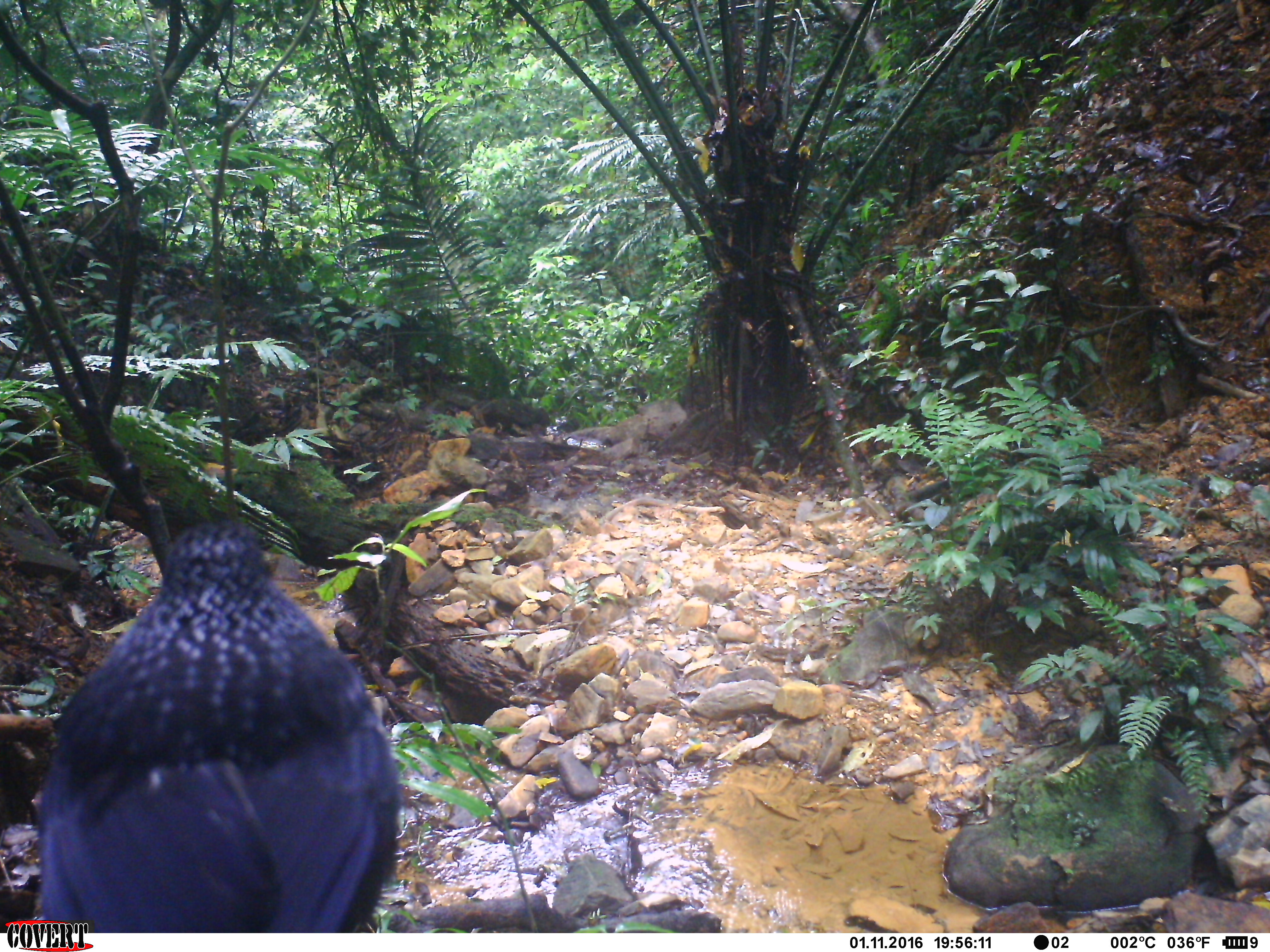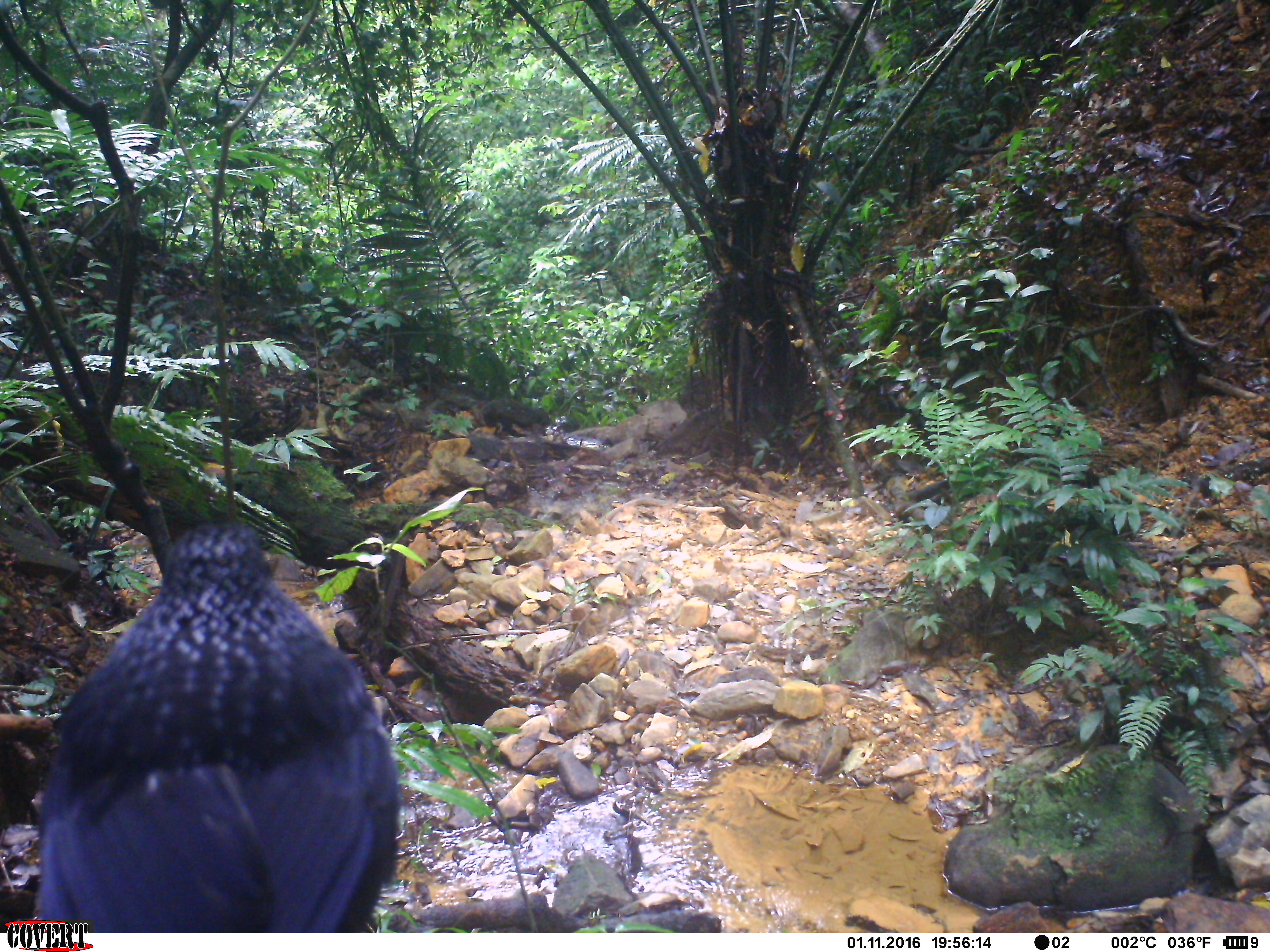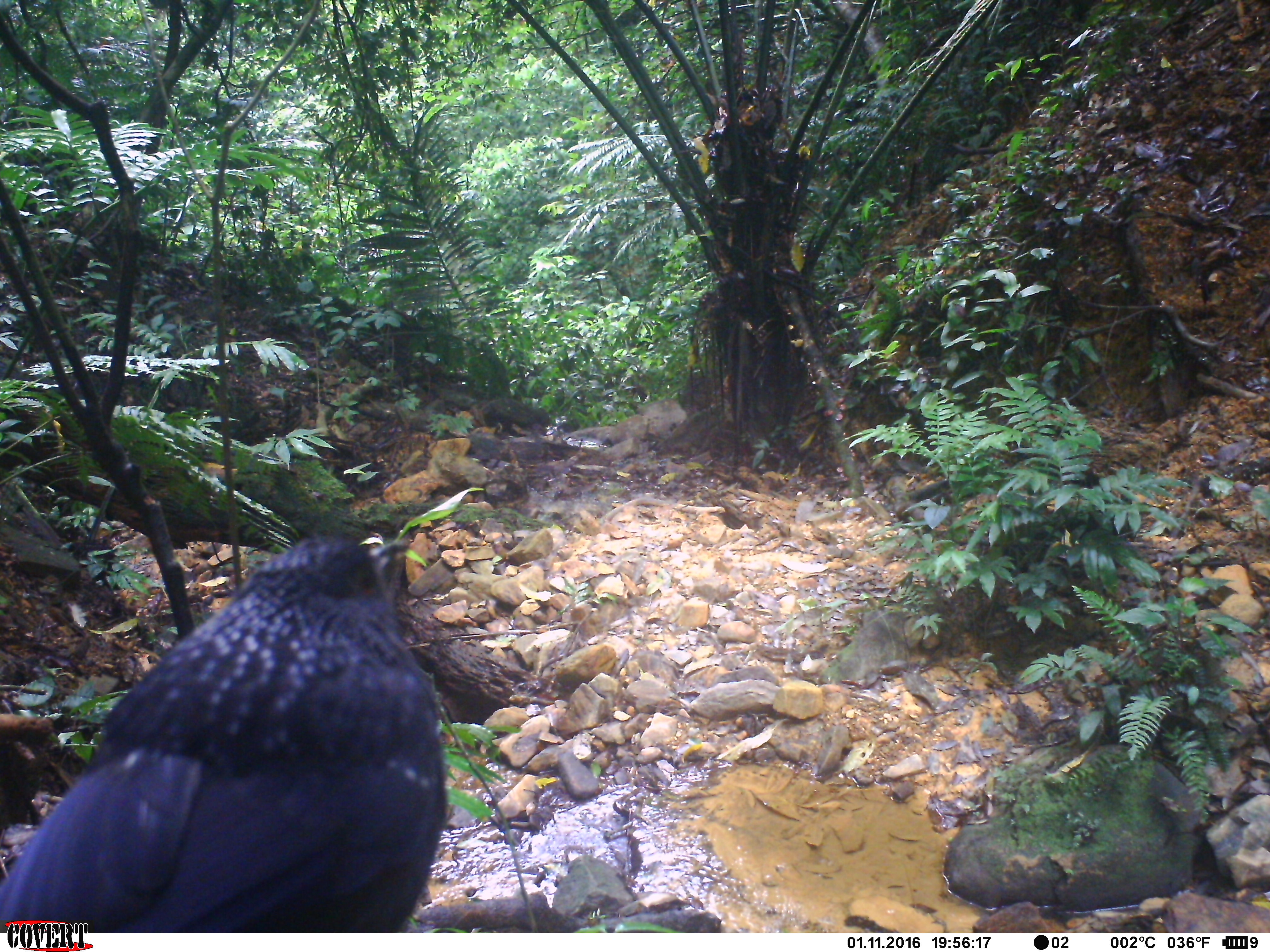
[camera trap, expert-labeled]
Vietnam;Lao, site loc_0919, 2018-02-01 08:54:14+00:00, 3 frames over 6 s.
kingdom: Animalia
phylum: Chordata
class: Aves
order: Passeriformes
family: Muscicapidae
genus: Myophonus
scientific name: Myophonus caeruleus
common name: blue whistling thrush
Blue whistling thrush (Myophonus caeruleus). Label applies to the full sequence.